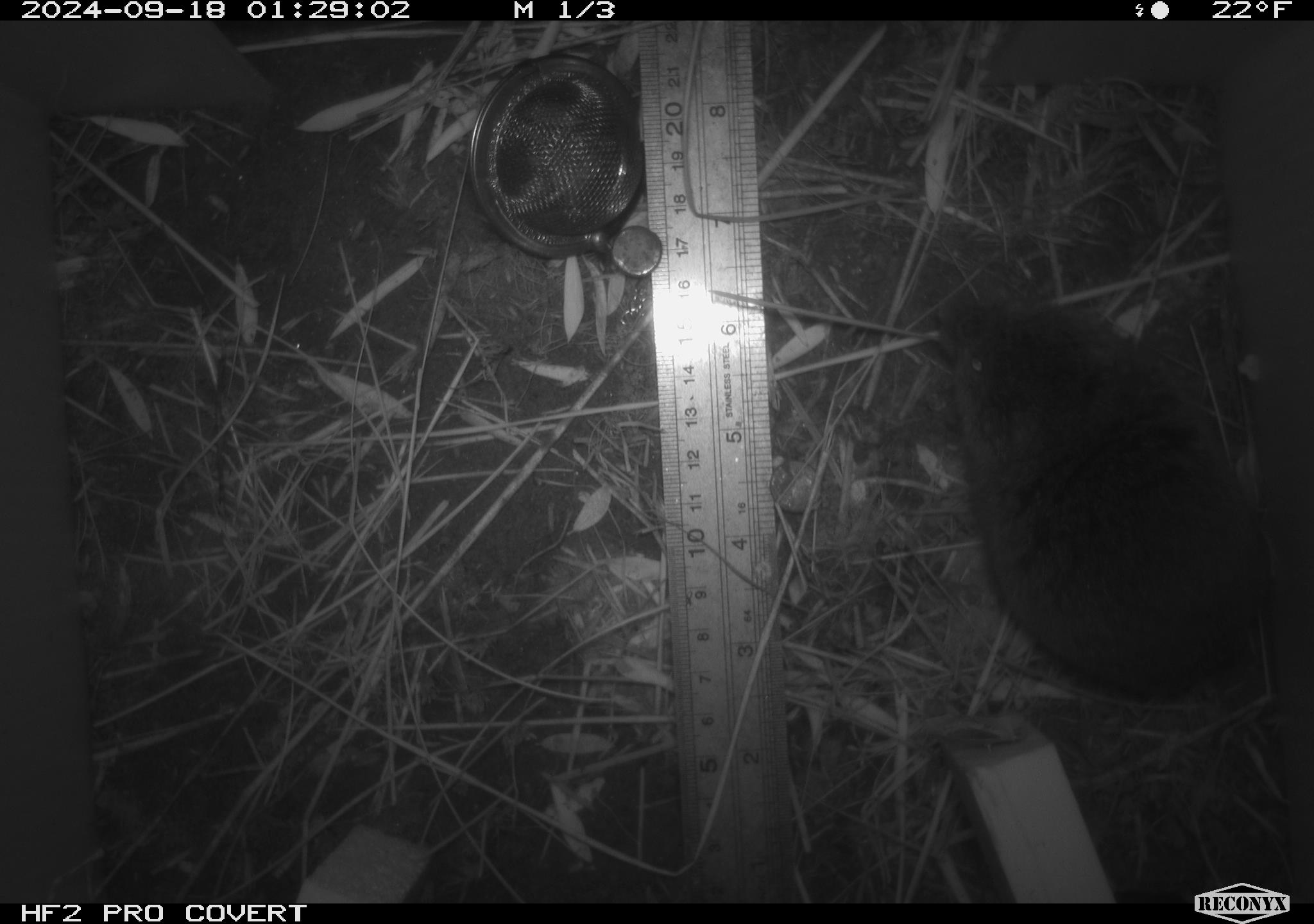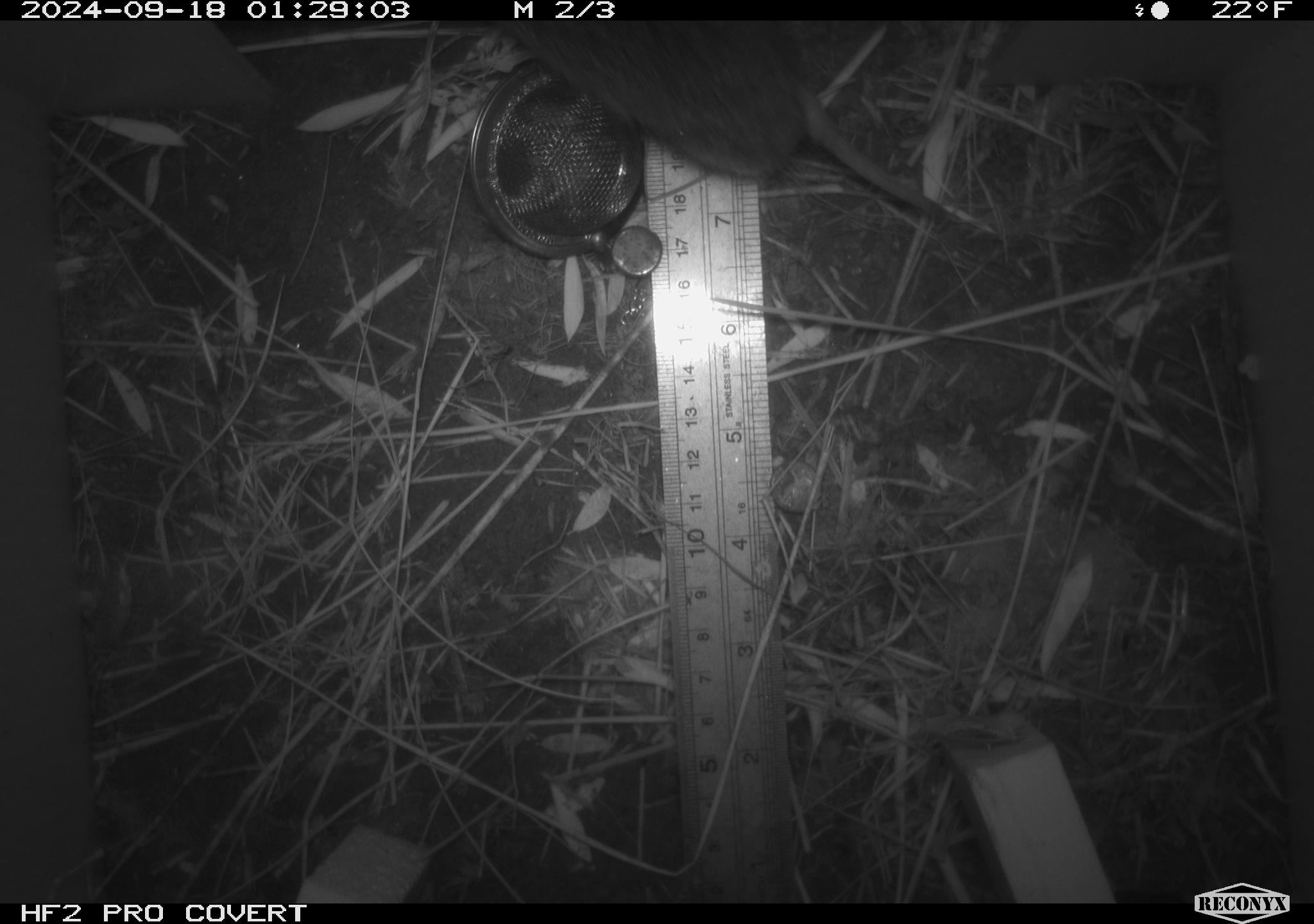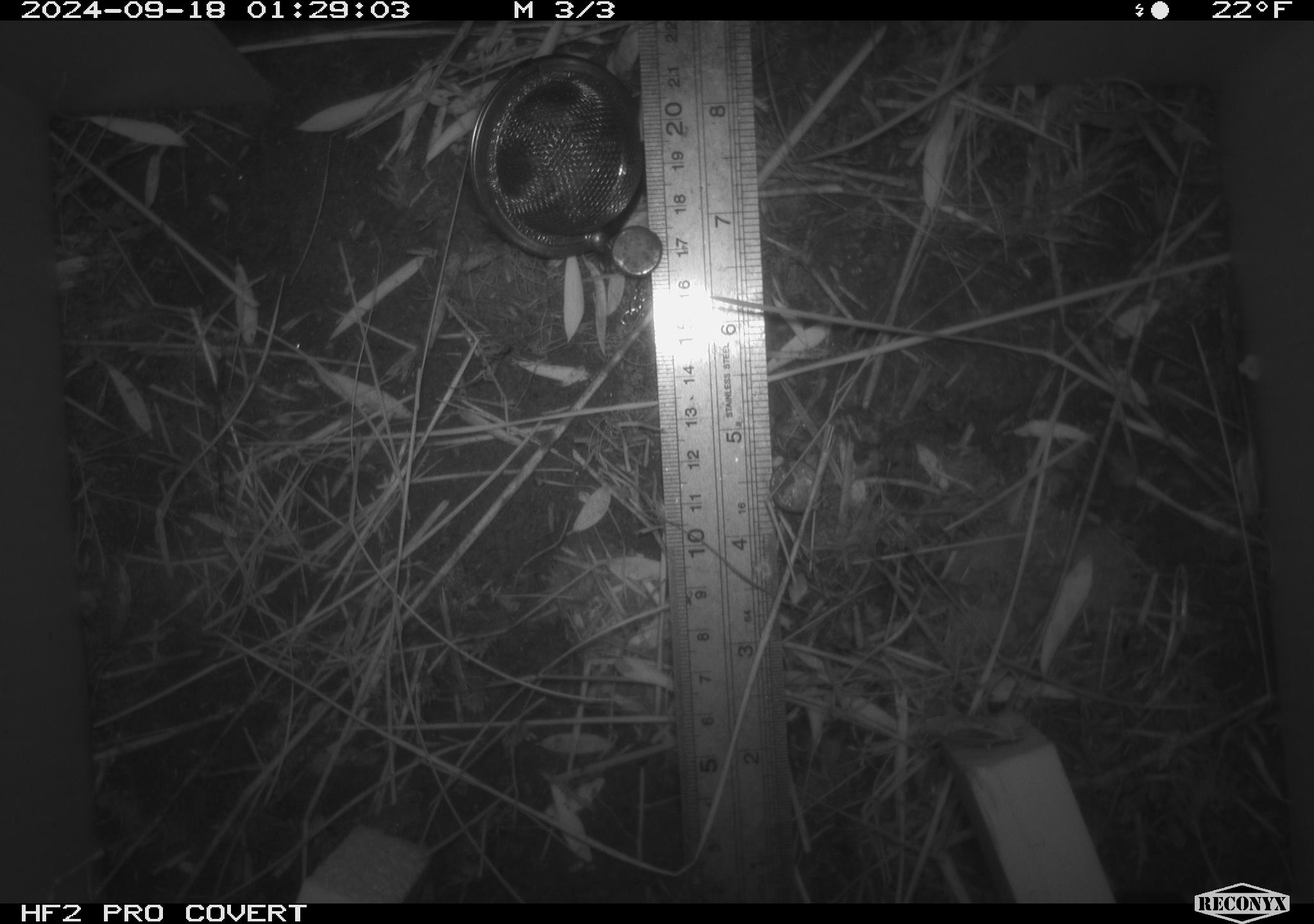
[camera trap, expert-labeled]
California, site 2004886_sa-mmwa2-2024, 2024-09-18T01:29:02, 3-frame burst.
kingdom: Animalia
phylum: Chordata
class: Mammalia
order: Rodentia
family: Cricetidae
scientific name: Arvicolinae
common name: voles, lemmings, and muskrats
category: arvicolinae subfamily